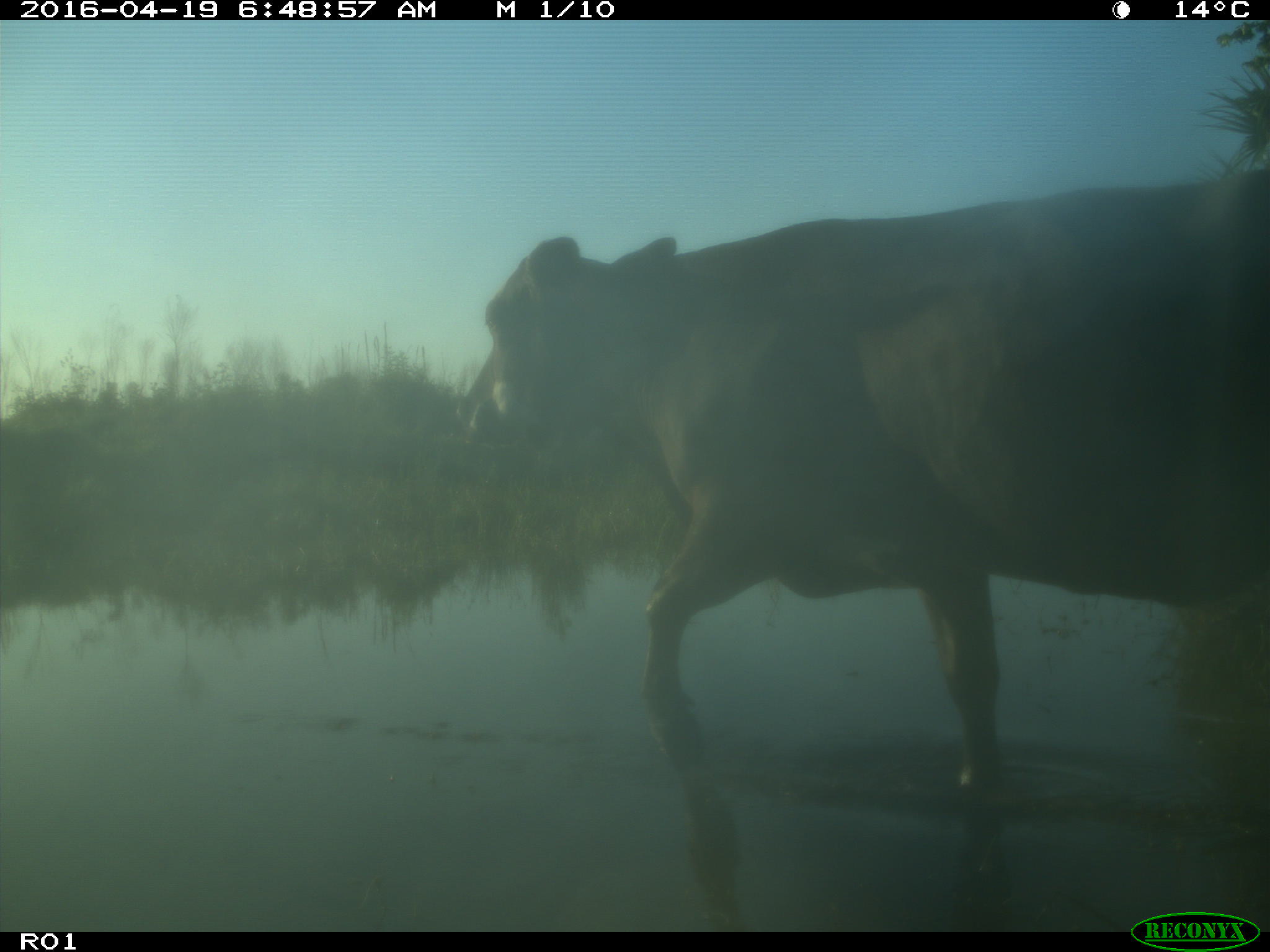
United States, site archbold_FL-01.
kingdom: Animalia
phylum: Chordata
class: Mammalia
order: Artiodactyla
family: Bovidae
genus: Bos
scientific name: Bos taurus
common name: domestic cow